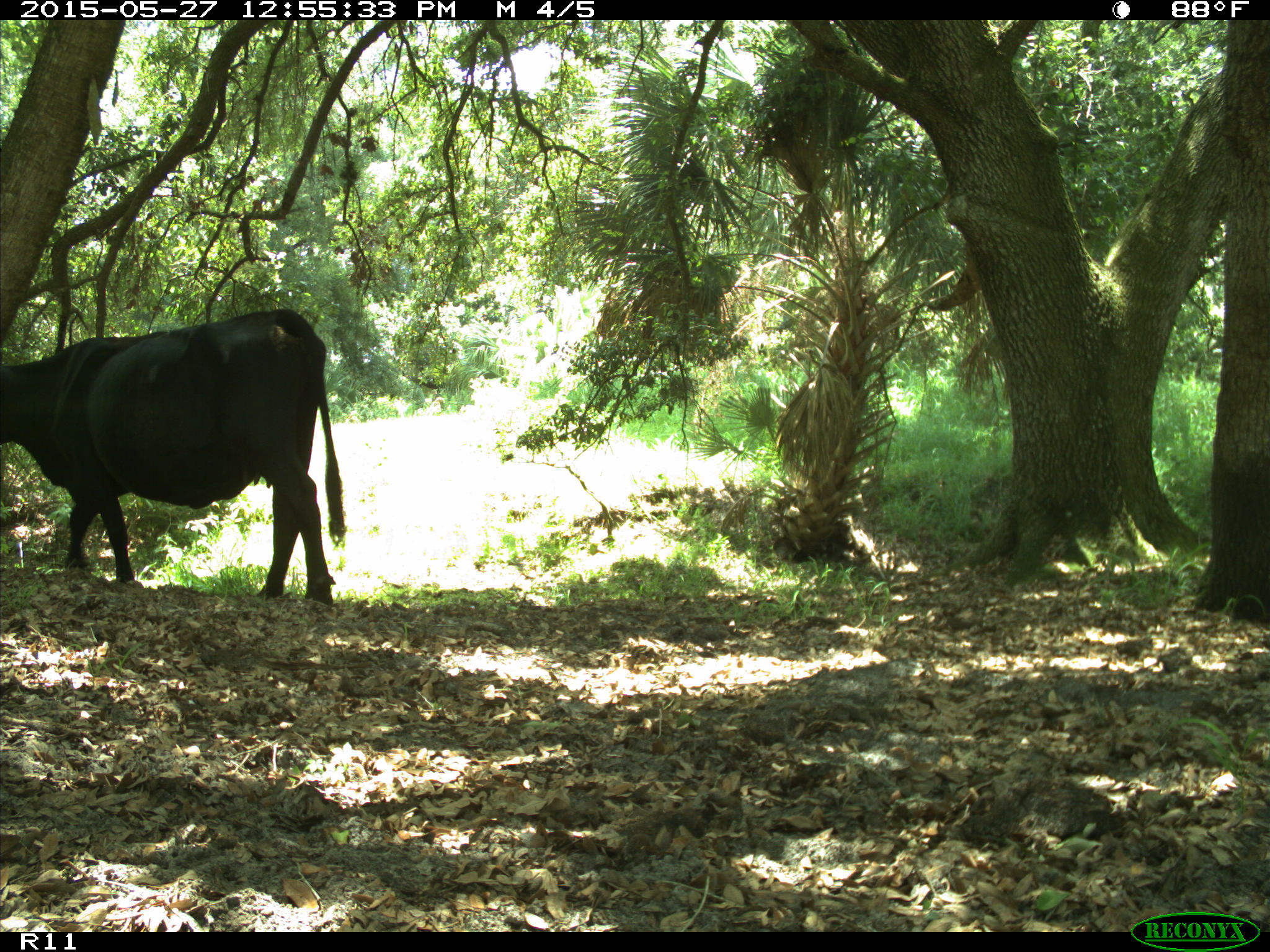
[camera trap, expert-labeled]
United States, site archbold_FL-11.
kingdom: Animalia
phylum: Chordata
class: Mammalia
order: Artiodactyla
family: Bovidae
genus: Bos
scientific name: Bos taurus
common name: domestic cow